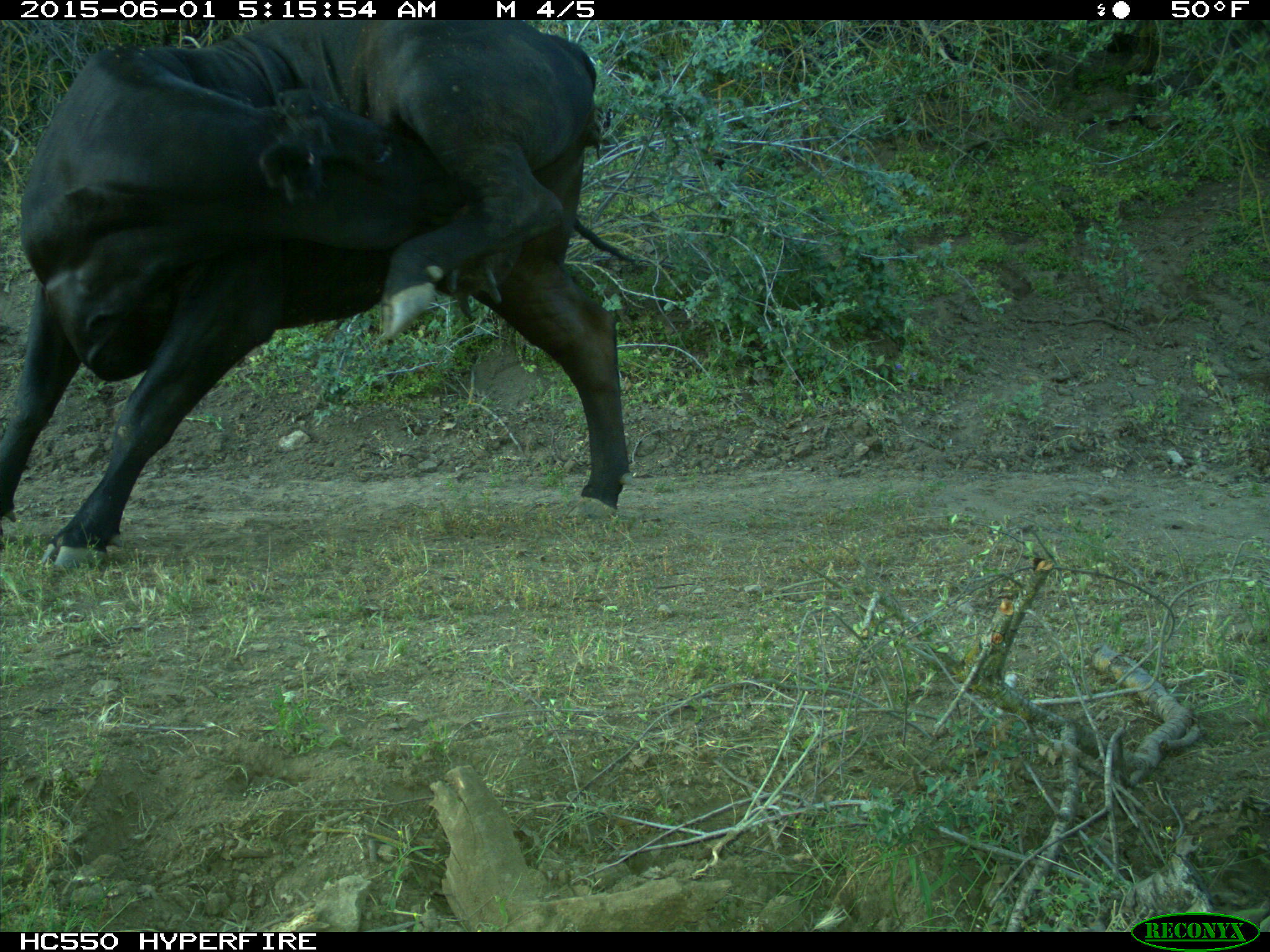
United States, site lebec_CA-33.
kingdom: Animalia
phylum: Chordata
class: Mammalia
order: Artiodactyla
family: Bovidae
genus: Bos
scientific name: Bos taurus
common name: domestic cow